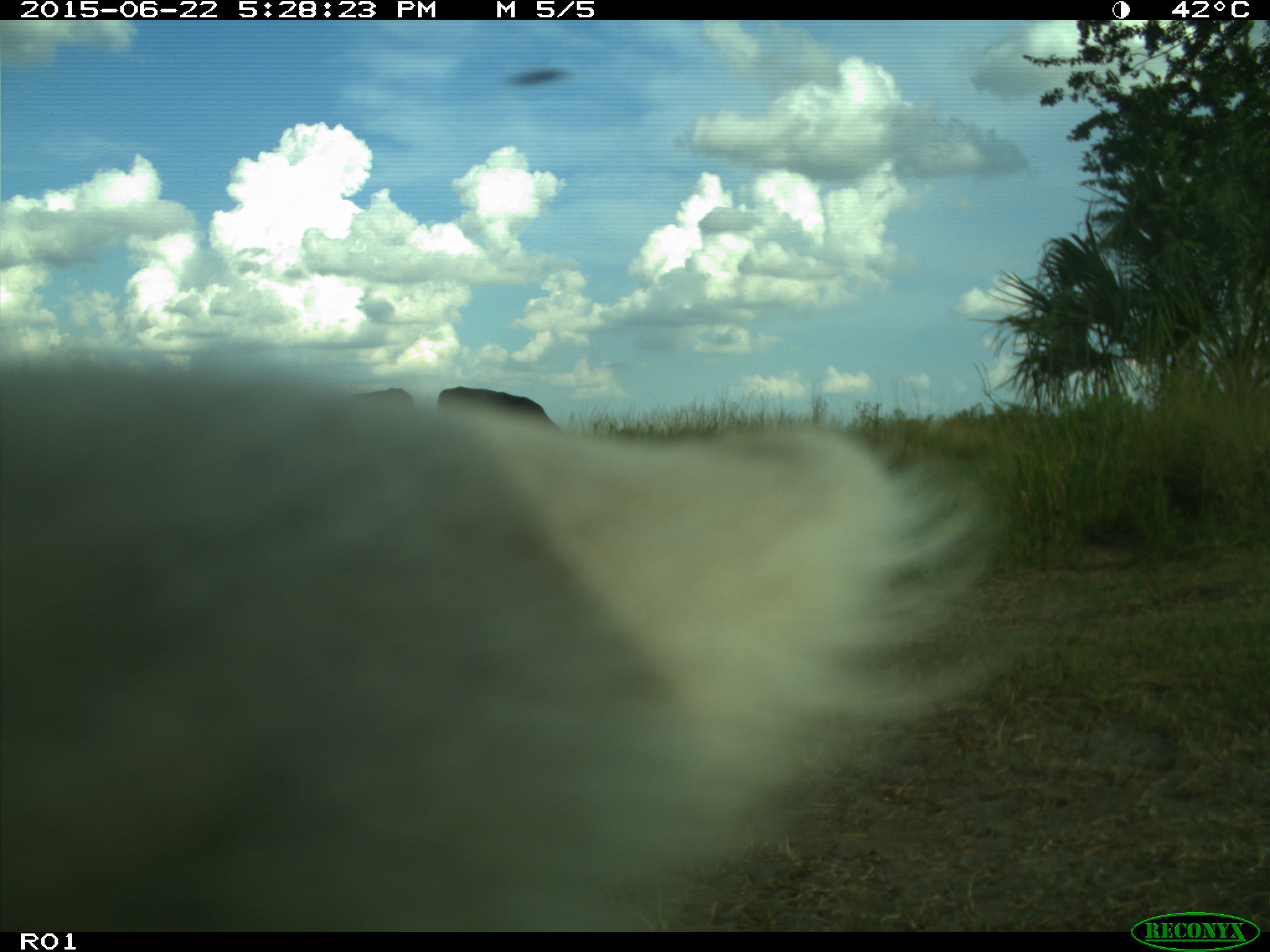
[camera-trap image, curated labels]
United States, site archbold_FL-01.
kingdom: Animalia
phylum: Chordata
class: Mammalia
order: Artiodactyla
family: Bovidae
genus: Bos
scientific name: Bos taurus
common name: domestic cow